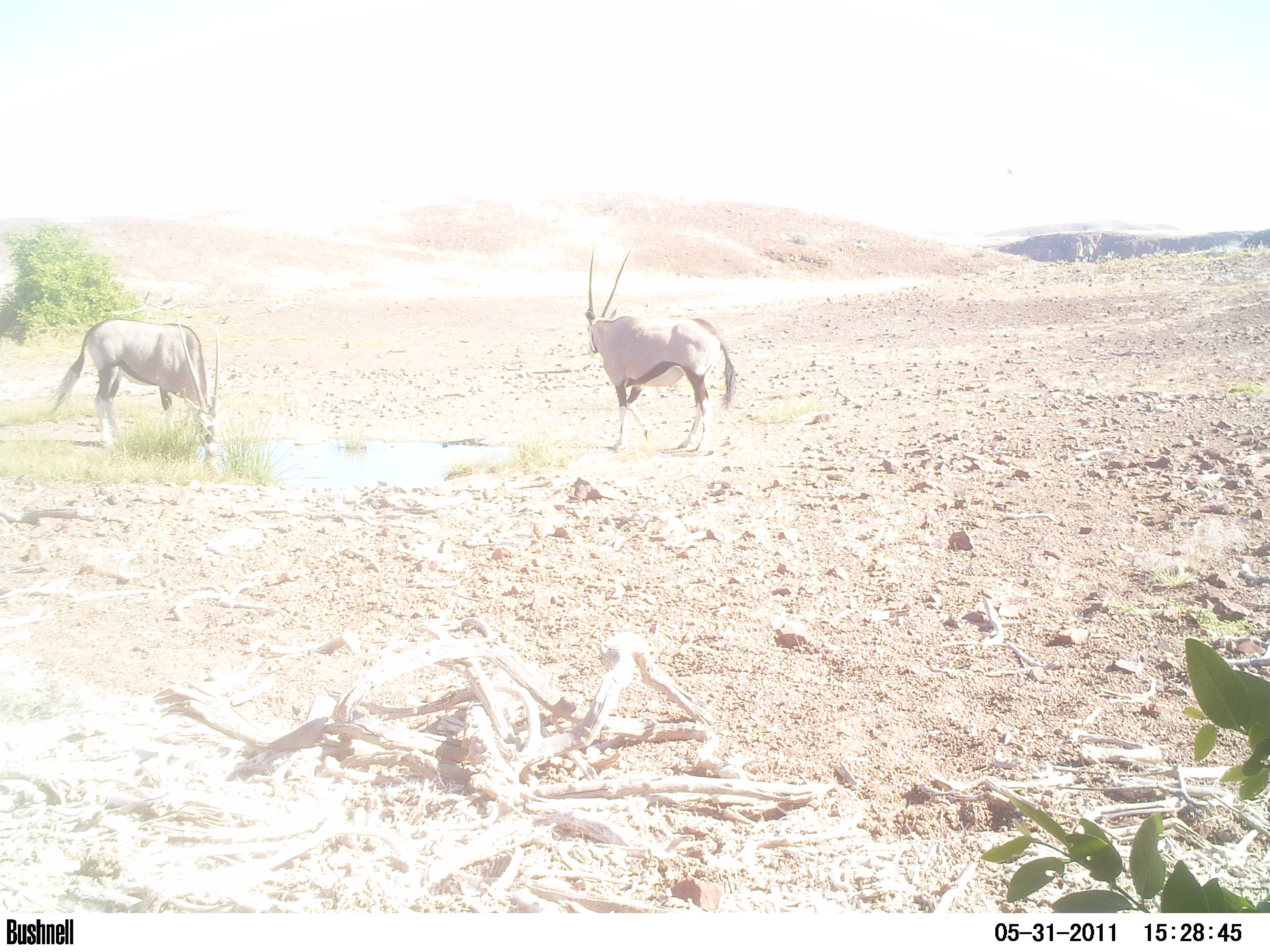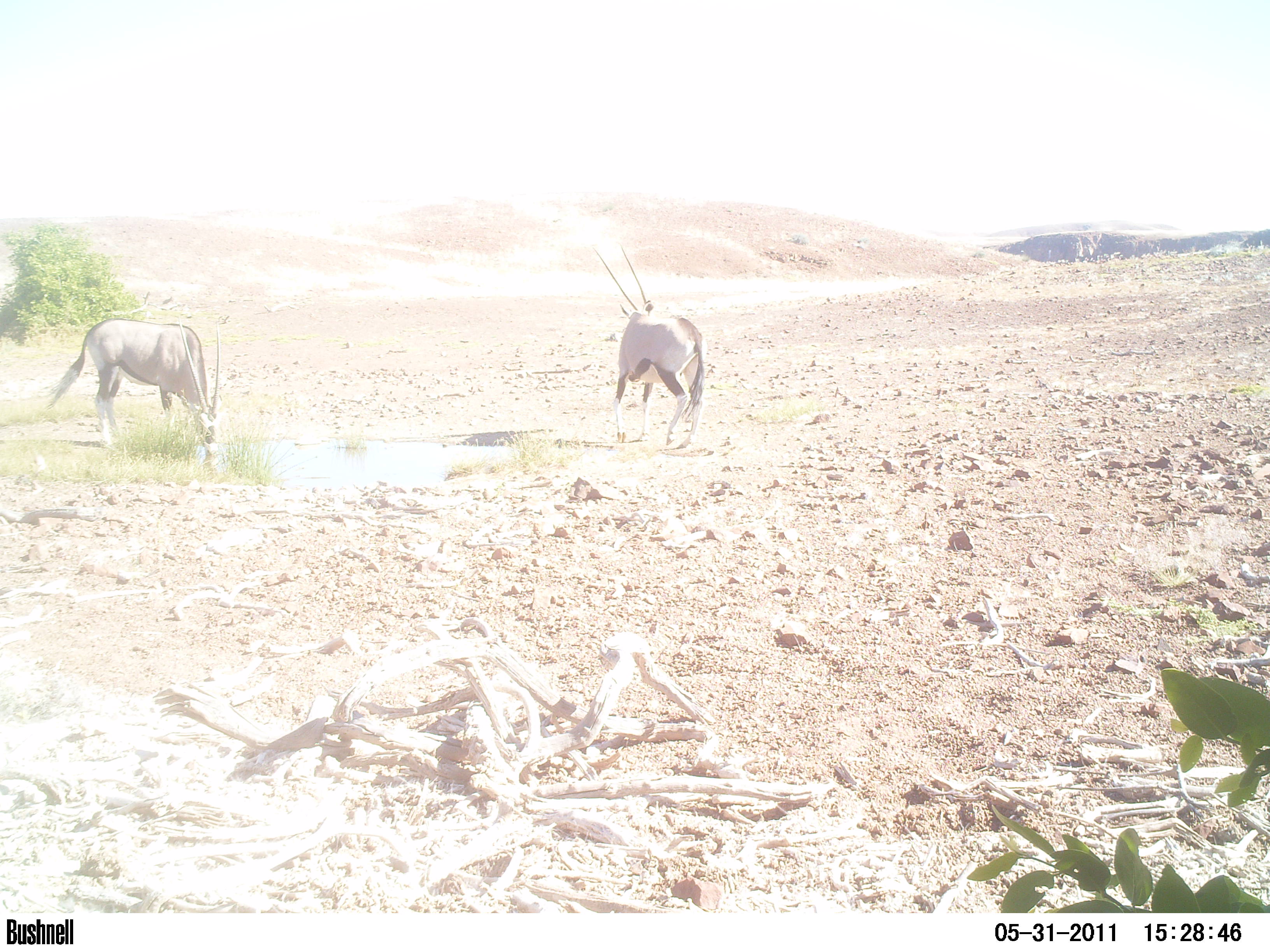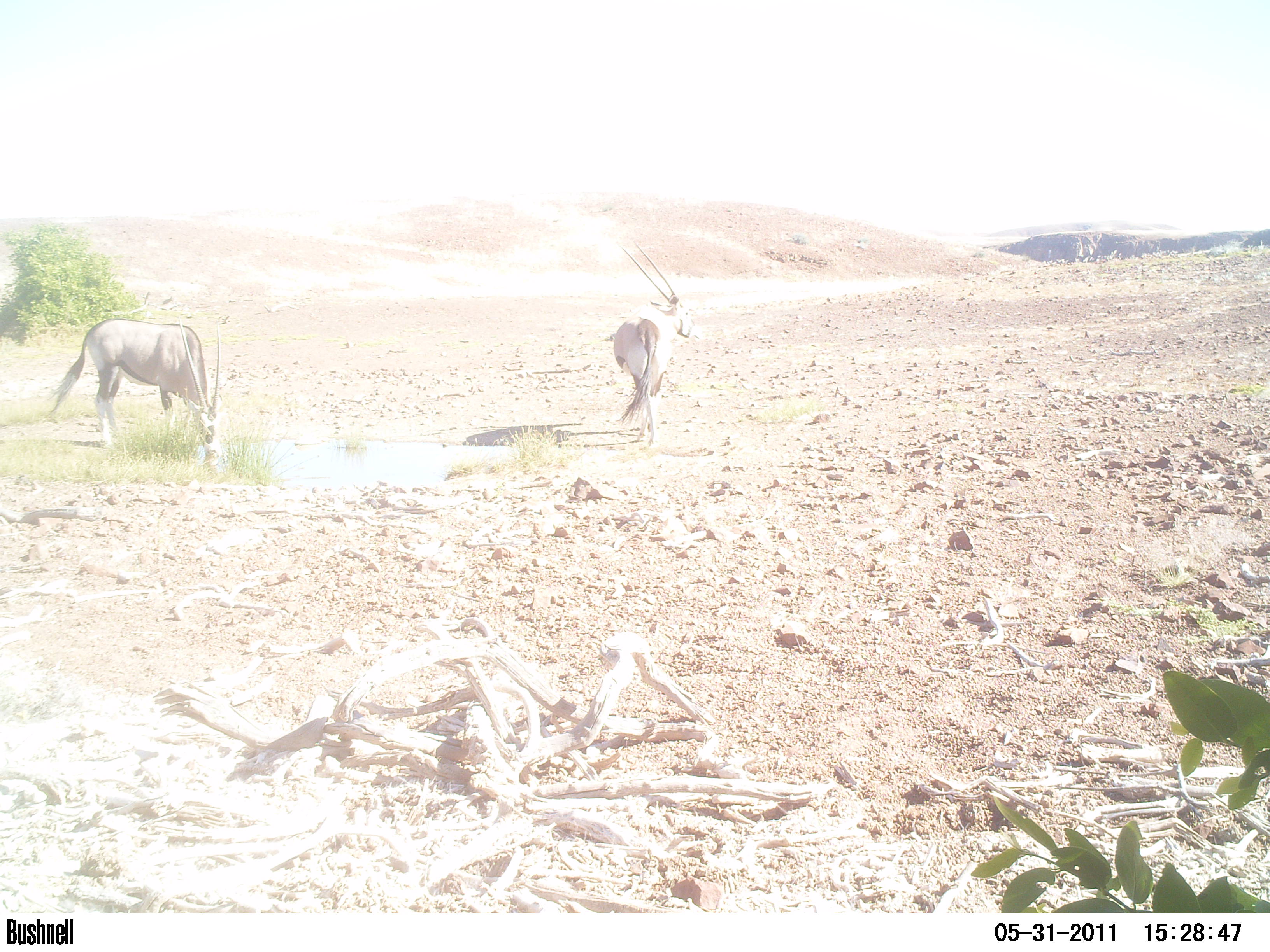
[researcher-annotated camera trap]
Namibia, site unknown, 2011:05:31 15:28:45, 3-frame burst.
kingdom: Animalia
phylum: Chordata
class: Mammalia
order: Artiodactyla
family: Bovidae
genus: Oryx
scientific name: Oryx gazella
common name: gemsbok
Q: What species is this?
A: Oryx gazella (gemsbok).